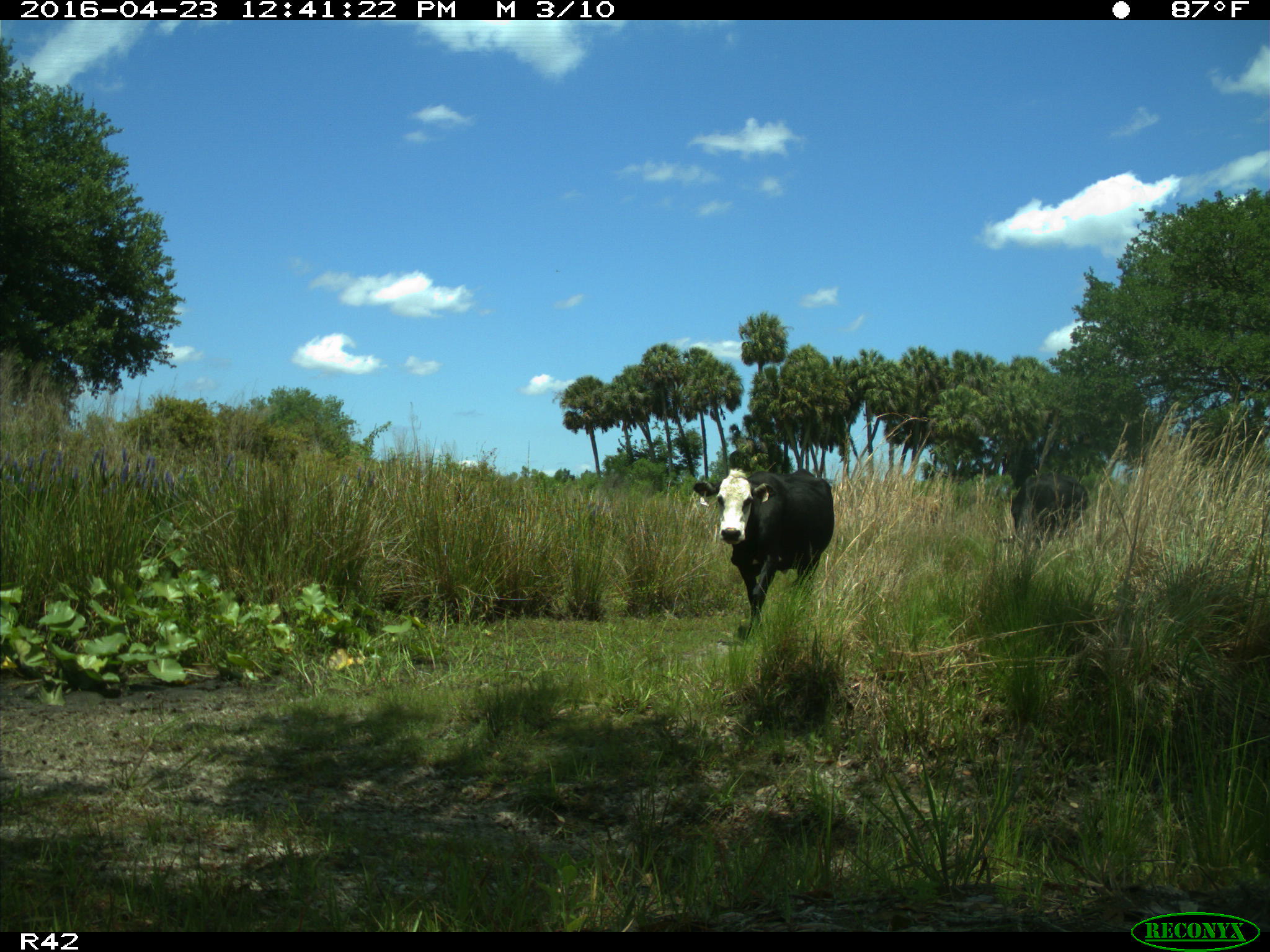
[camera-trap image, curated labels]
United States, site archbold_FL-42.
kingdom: Animalia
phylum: Chordata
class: Mammalia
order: Artiodactyla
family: Bovidae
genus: Bos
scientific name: Bos taurus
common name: domestic cow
Bos taurus (domestic cow).